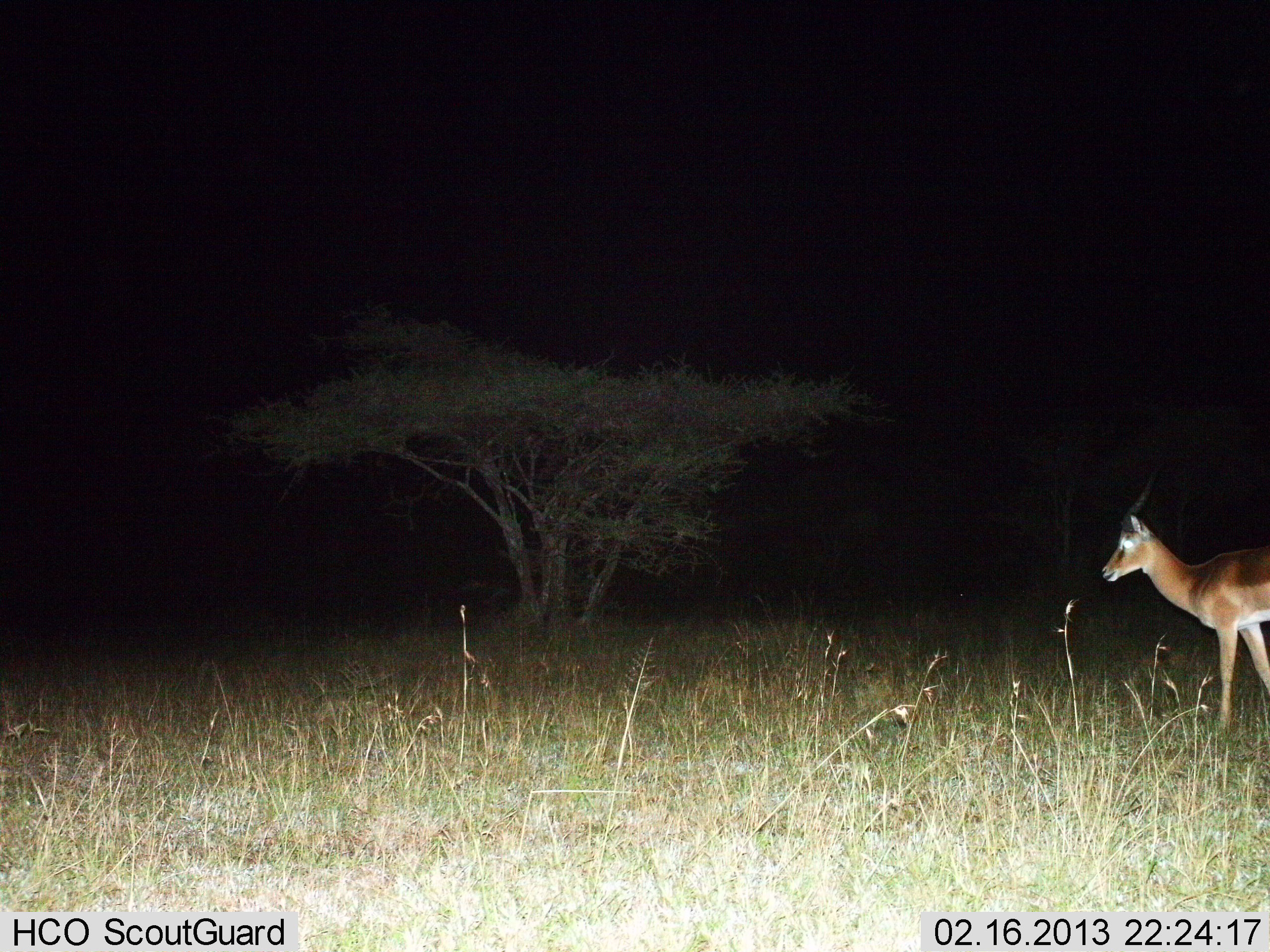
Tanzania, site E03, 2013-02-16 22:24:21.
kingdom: Animalia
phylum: Chordata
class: Mammalia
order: Artiodactyla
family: Bovidae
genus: Aepyceros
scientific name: Aepyceros melampus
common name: impala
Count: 1.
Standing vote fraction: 38%.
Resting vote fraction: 0%.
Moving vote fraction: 62%.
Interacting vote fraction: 0%.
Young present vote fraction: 0%.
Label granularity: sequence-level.